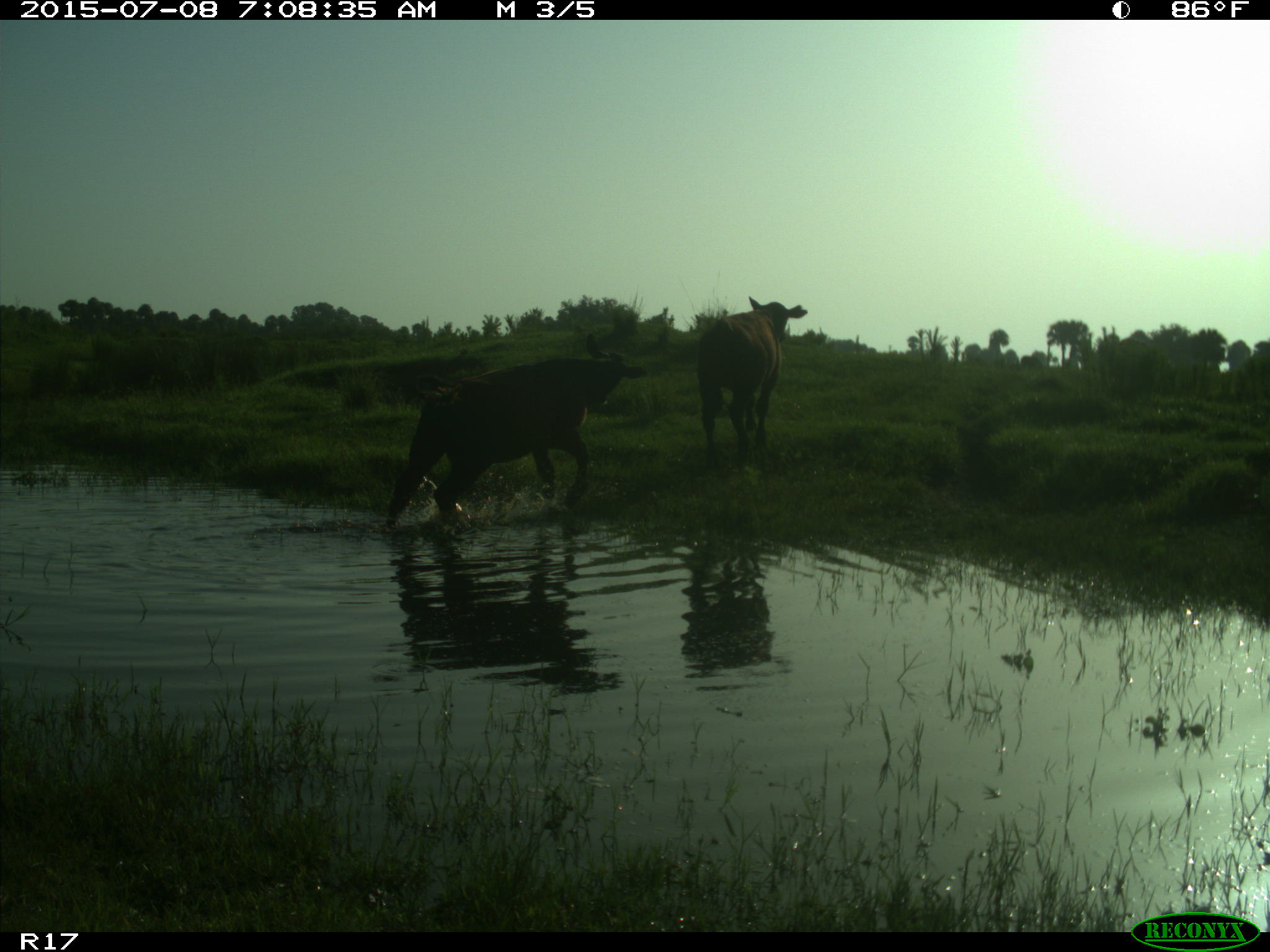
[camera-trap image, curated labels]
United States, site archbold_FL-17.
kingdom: Animalia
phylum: Chordata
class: Mammalia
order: Artiodactyla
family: Bovidae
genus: Bos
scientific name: Bos taurus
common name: domestic cow